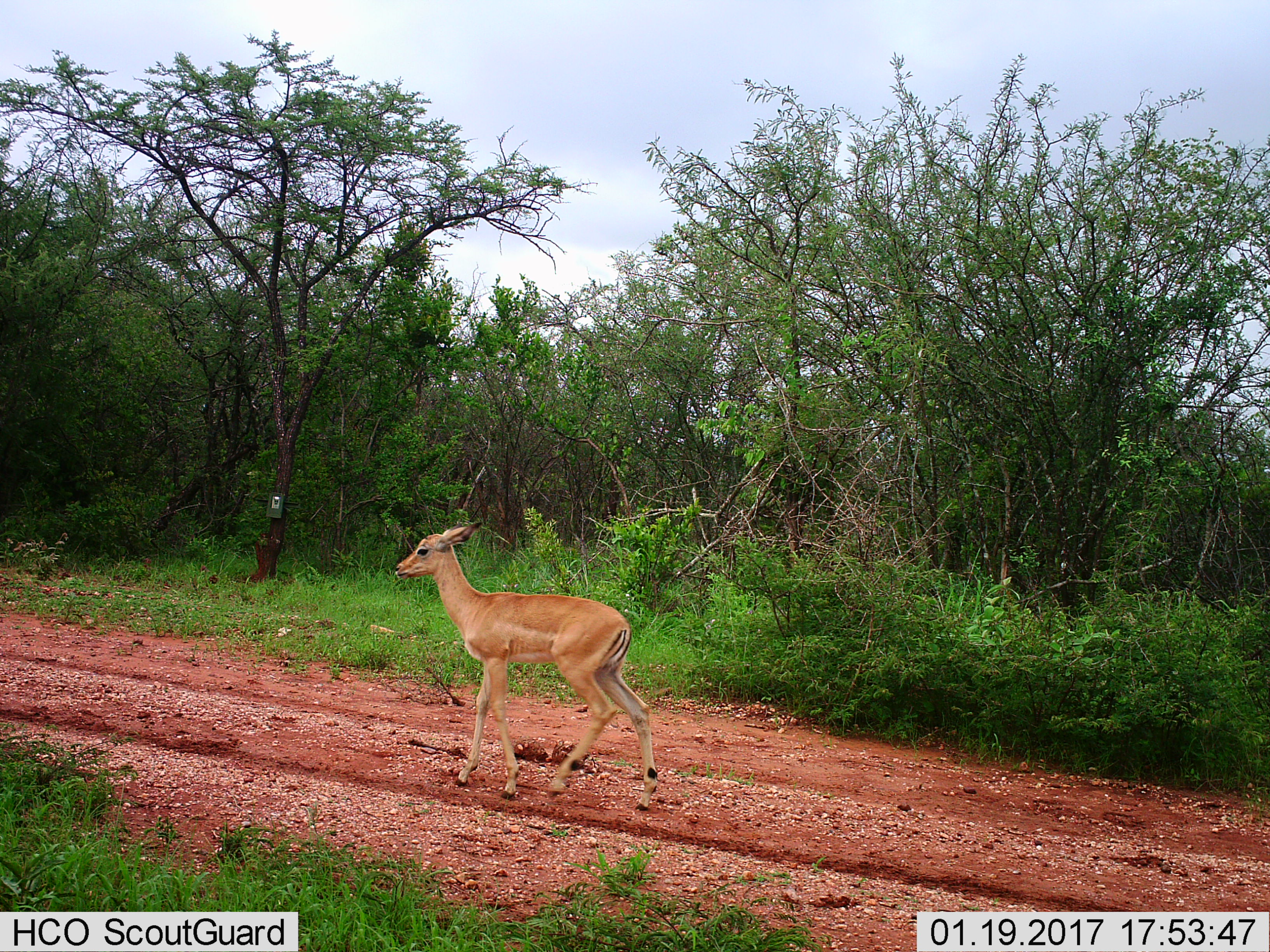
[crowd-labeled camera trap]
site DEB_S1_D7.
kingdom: Animalia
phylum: Chordata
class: Mammalia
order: Artiodactyla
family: Bovidae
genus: Aepyceros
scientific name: Aepyceros melampus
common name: impala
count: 1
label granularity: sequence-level